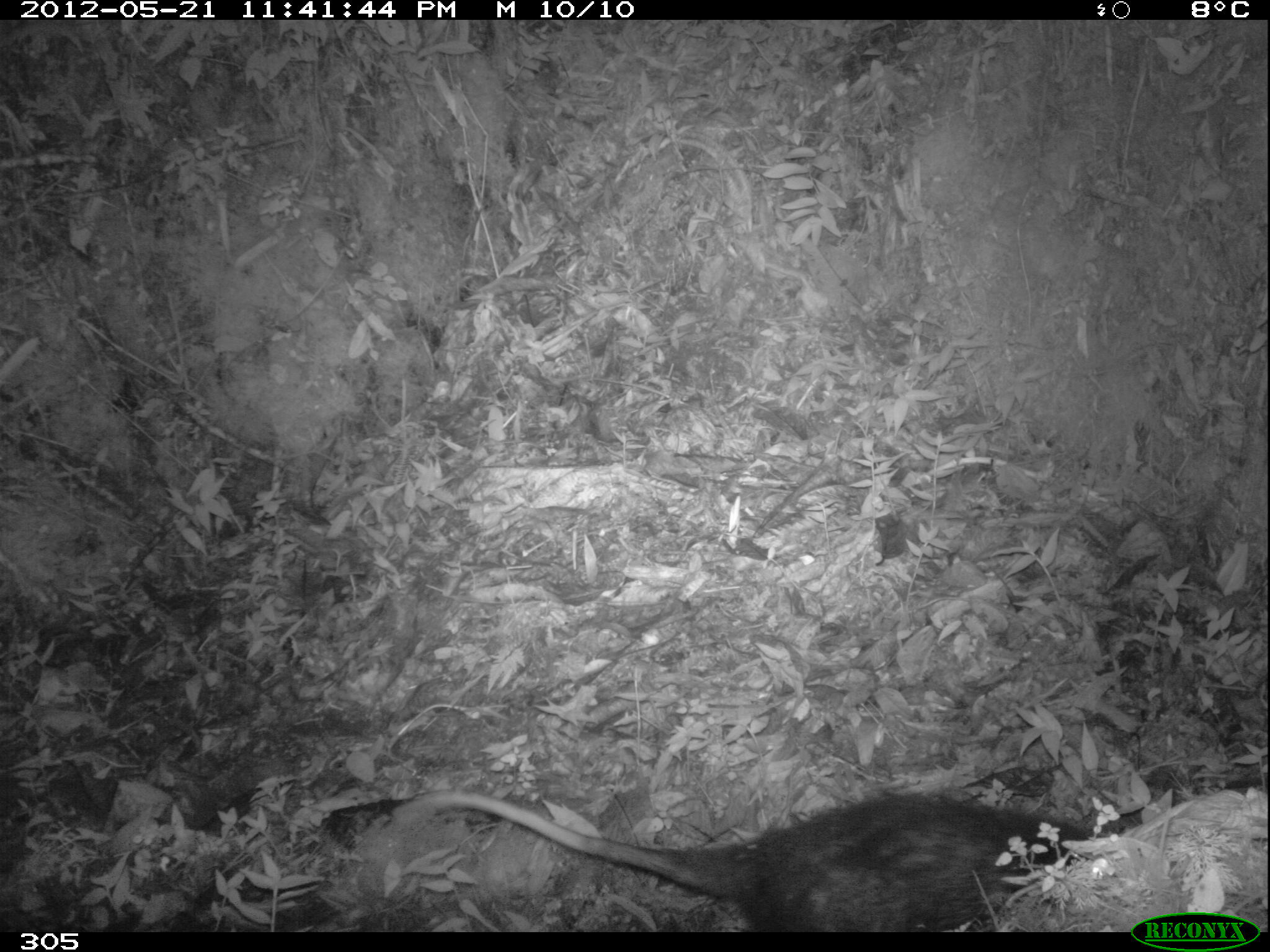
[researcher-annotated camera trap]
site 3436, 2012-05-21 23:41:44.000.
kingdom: Animalia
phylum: Chordata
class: Mammalia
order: Didelphimorphia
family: Didelphidae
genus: Didelphis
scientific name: Didelphis pernigra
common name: andean white-eared opossum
Didelphis pernigra (andean white-eared opossum).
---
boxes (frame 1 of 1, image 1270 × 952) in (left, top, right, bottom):
didelphis pernigra: (404, 791, 1101, 931)